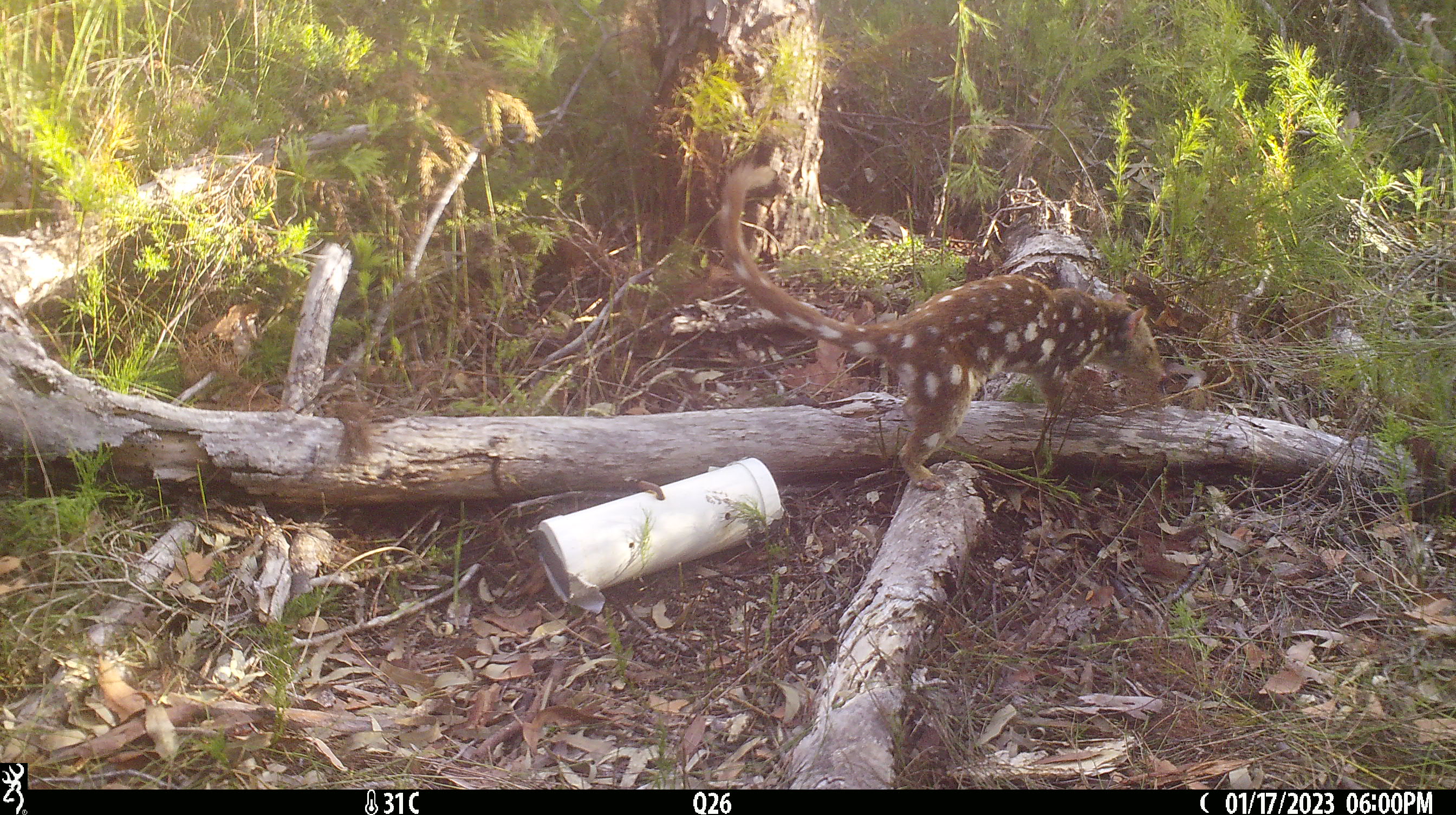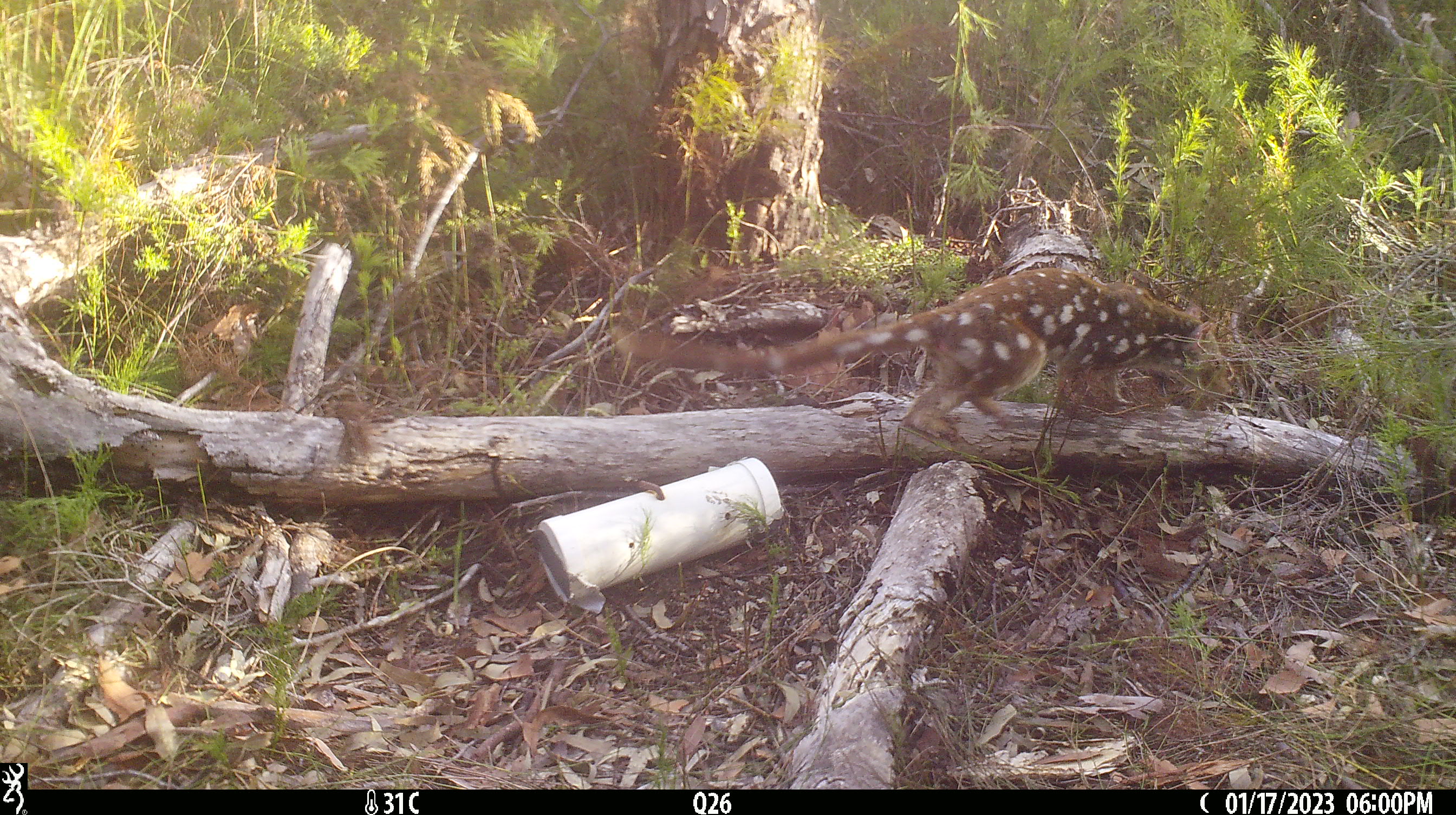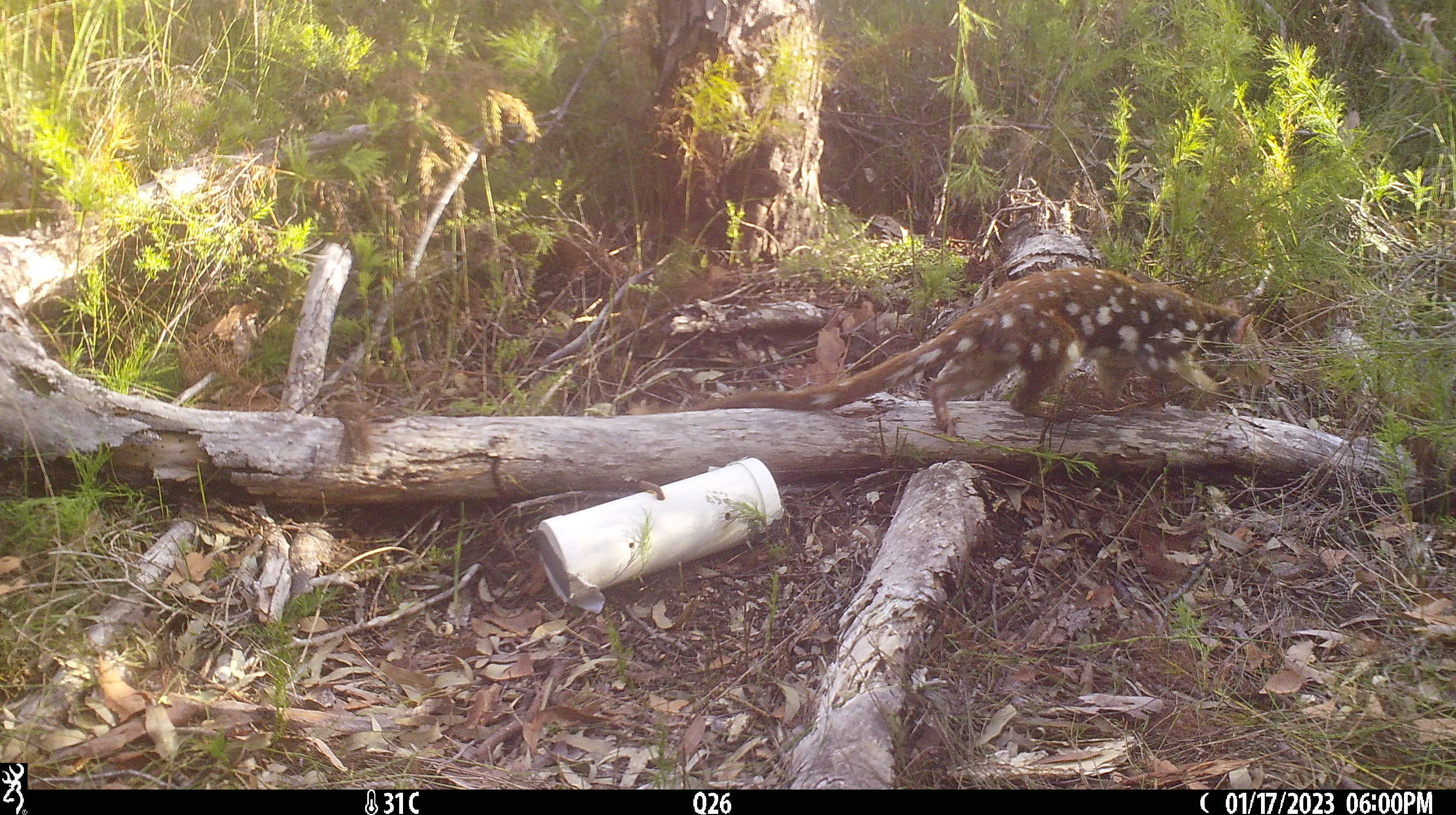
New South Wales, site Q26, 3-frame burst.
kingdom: Animalia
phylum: Chordata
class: Mammalia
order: Dasyuromorphia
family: Dasyuridae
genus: Dasyurus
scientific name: Dasyurus maculatus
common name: spotted-tailed quoll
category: quoll